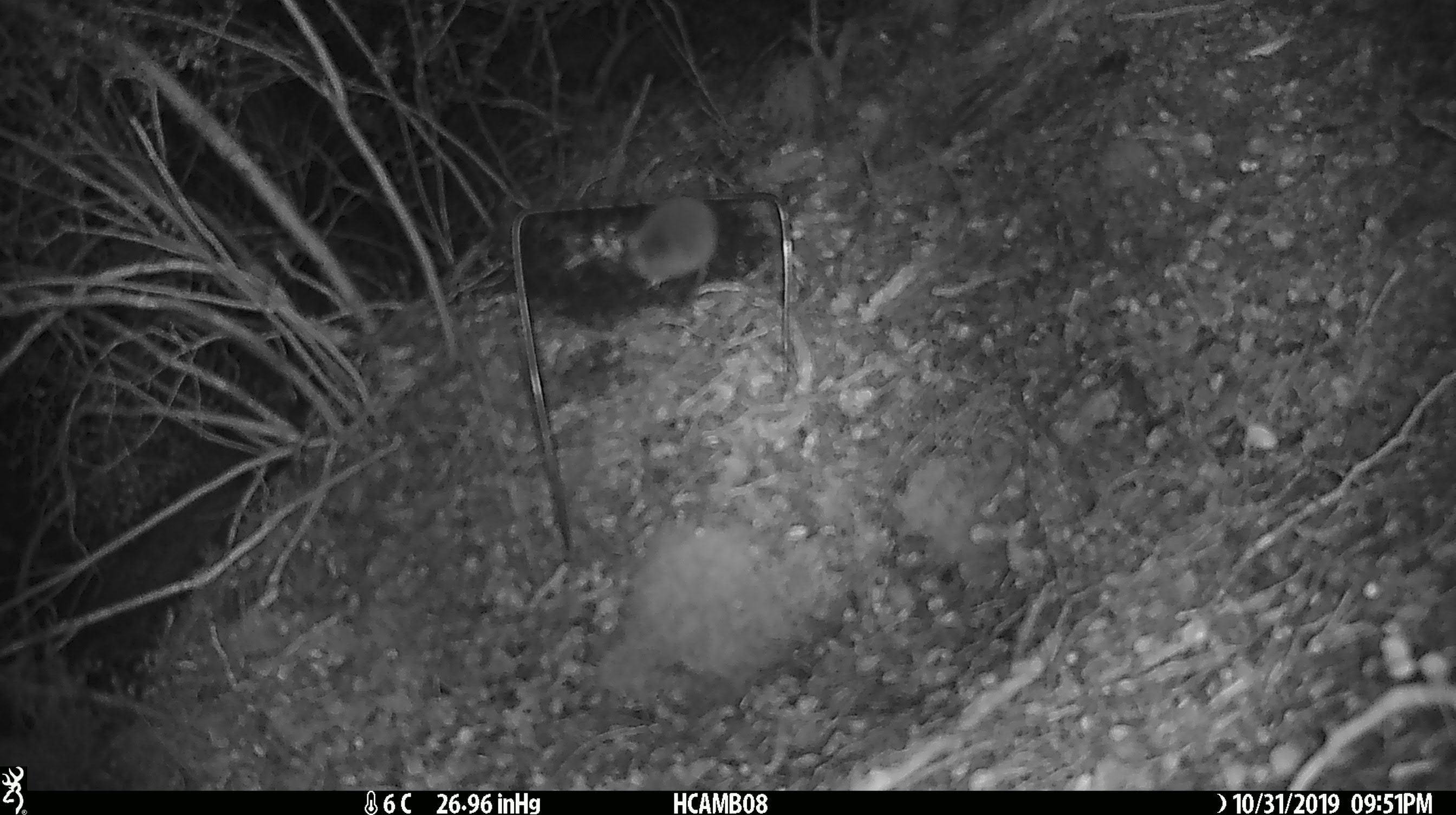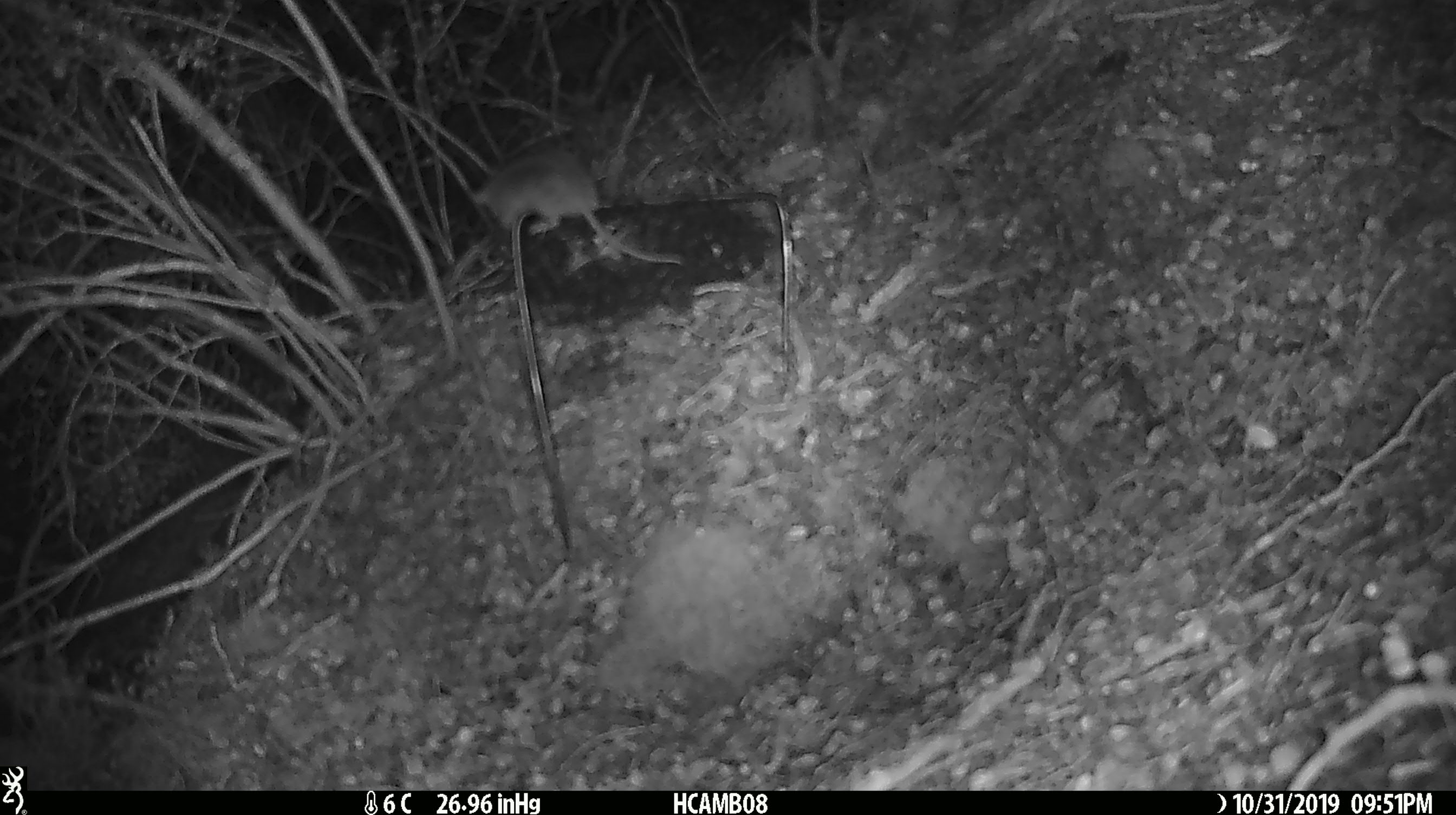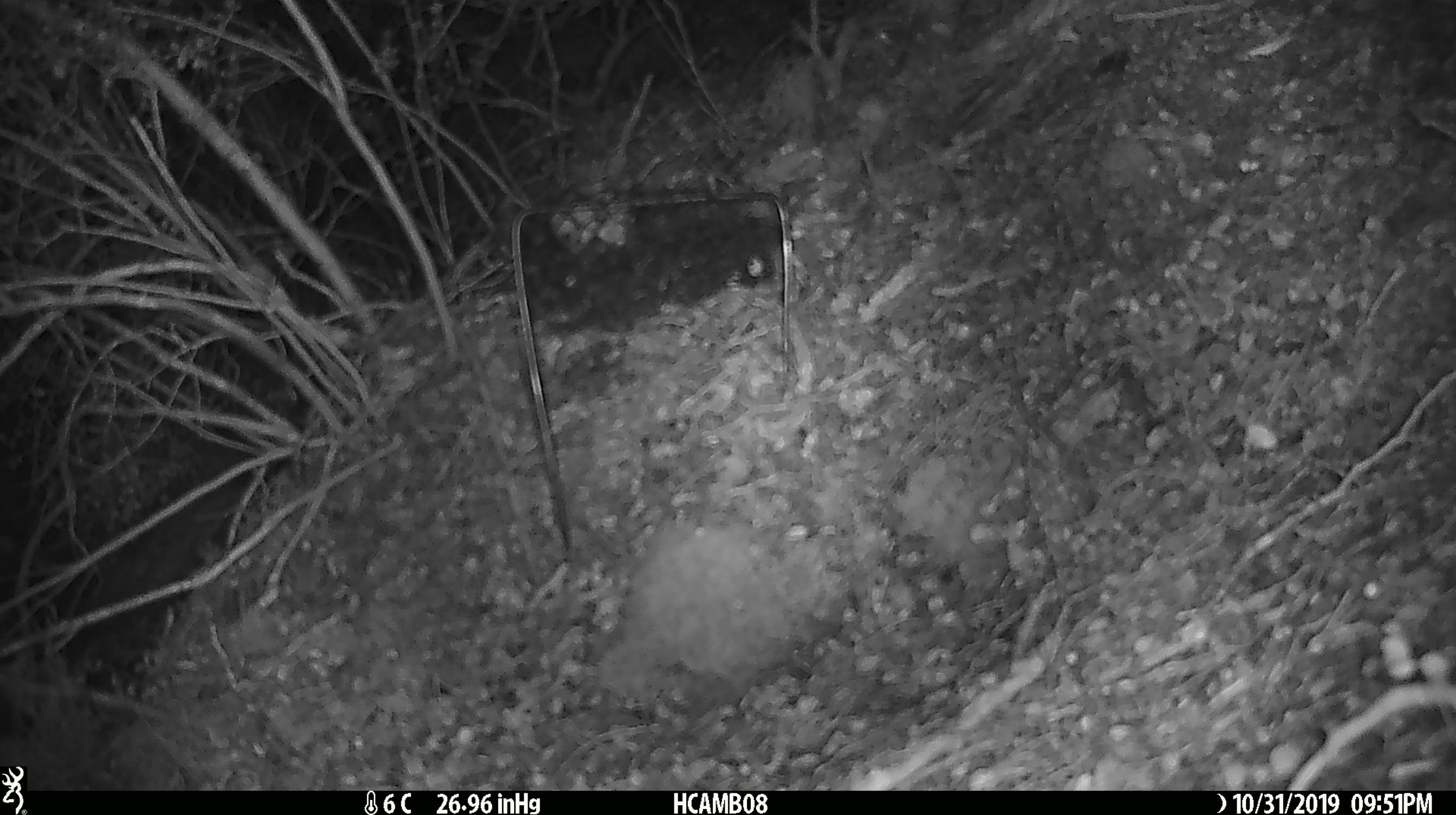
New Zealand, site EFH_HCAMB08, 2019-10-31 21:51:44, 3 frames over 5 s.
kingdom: Animalia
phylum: Chordata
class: Mammalia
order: Rodentia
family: Muridae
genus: Mus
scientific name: Mus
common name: mouse